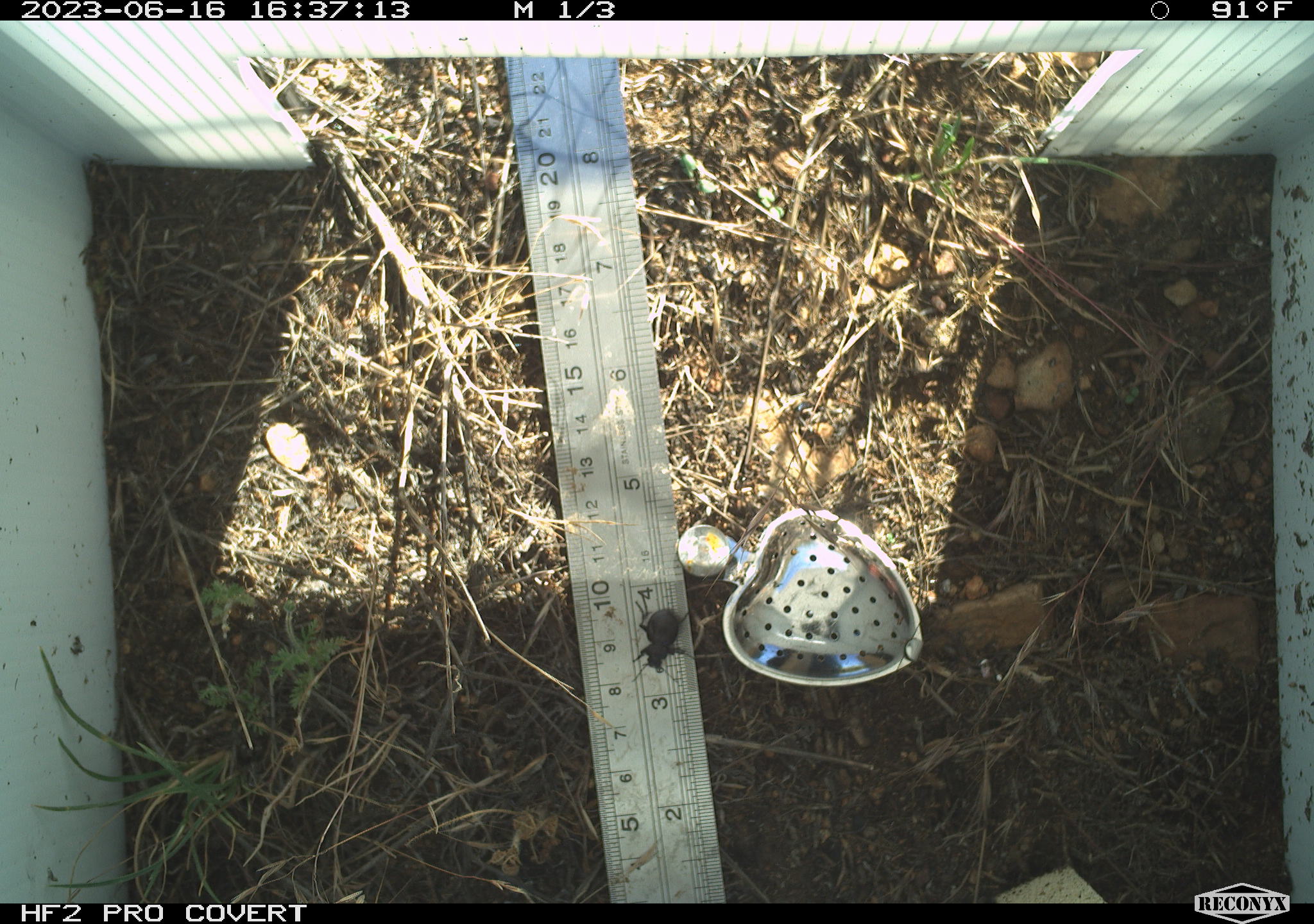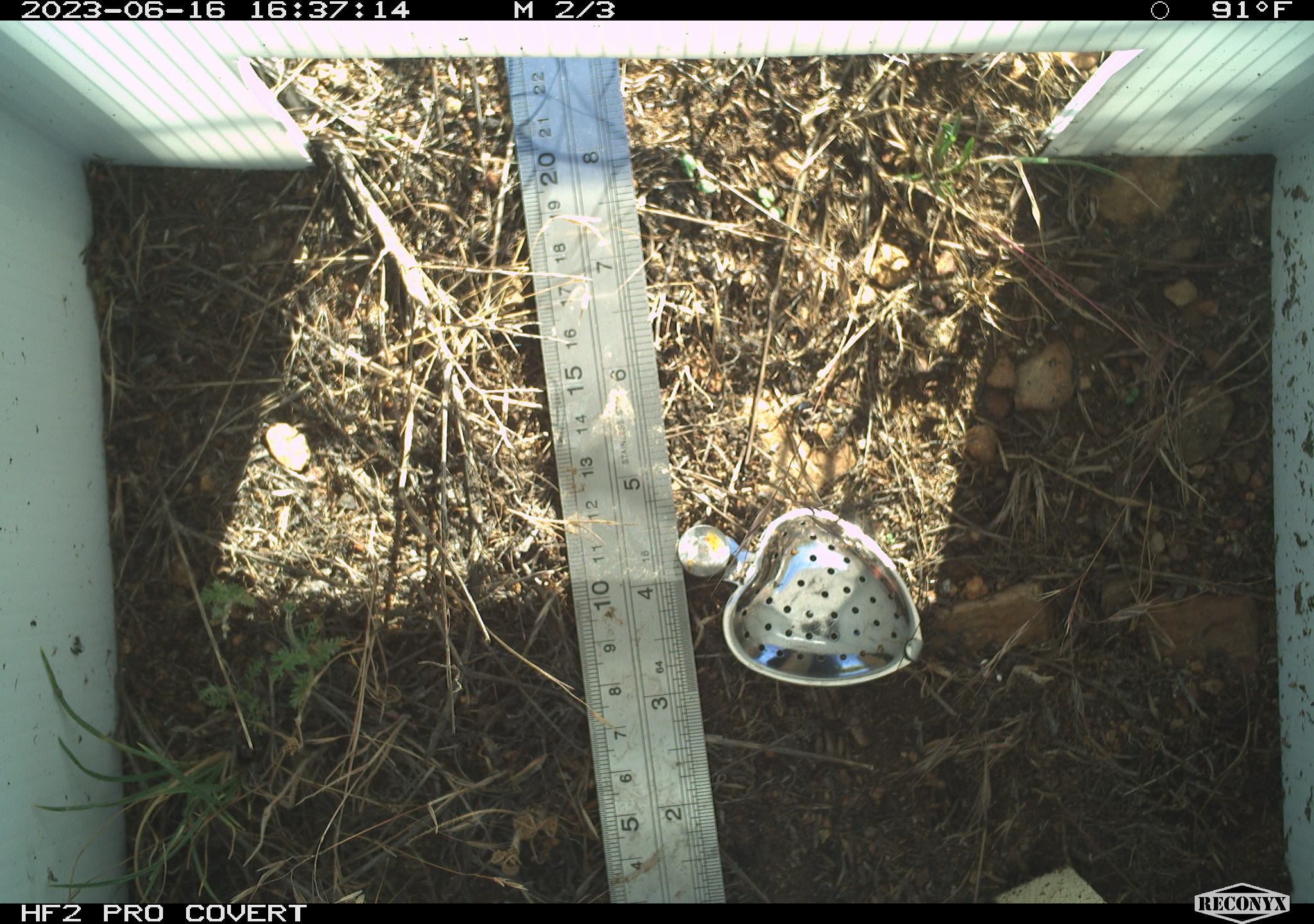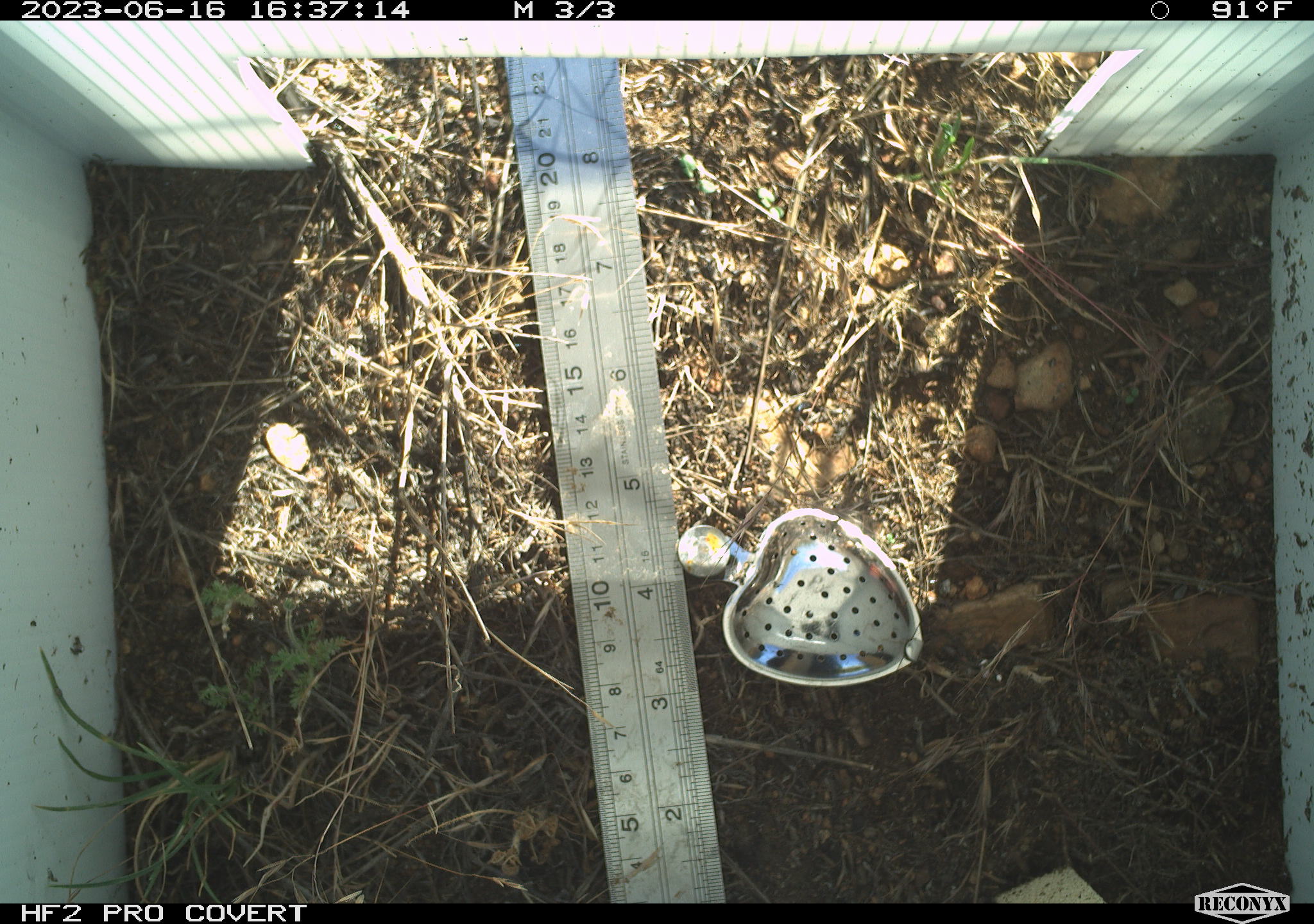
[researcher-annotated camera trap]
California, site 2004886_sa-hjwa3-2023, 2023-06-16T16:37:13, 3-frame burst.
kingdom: Animalia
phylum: Arthropoda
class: Insecta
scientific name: Insecta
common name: insect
Insect (Insecta).